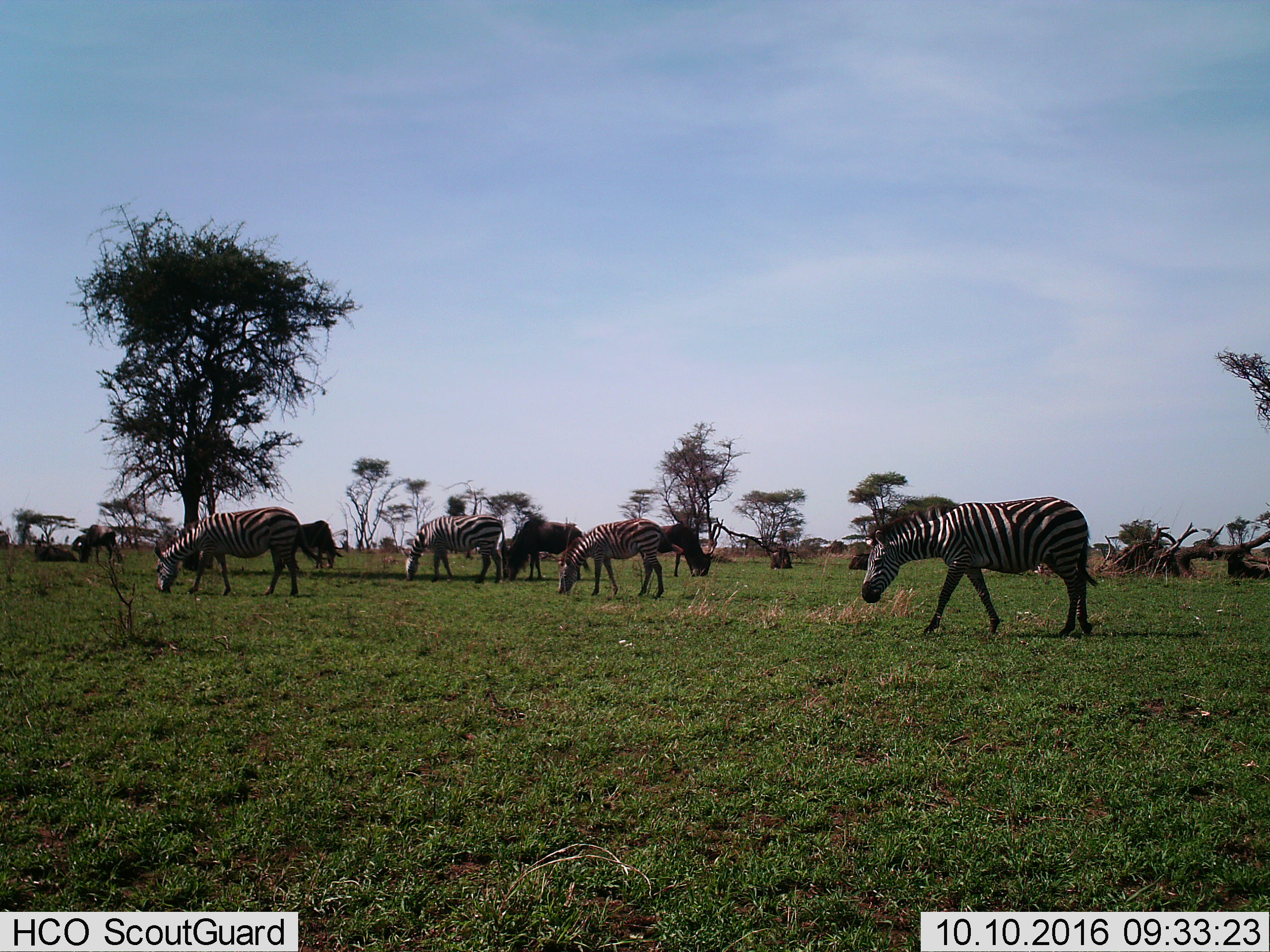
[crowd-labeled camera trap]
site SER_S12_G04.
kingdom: Animalia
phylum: Chordata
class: Mammalia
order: Artiodactyla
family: Bovidae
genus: Connochaetes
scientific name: Connochaetes taurinus taurinus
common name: blue wildebeest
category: wildebeestblue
Wildebeestblue (blue wildebeest) (Connochaetes taurinus taurinus), count 7. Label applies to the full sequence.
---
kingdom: Animalia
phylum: Chordata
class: Mammalia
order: Perissodactyla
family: Equidae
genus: Equus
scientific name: Equus quagga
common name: plains zebra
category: zebraplains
Zebraplains (plains zebra) (Equus quagga), count 4. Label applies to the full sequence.